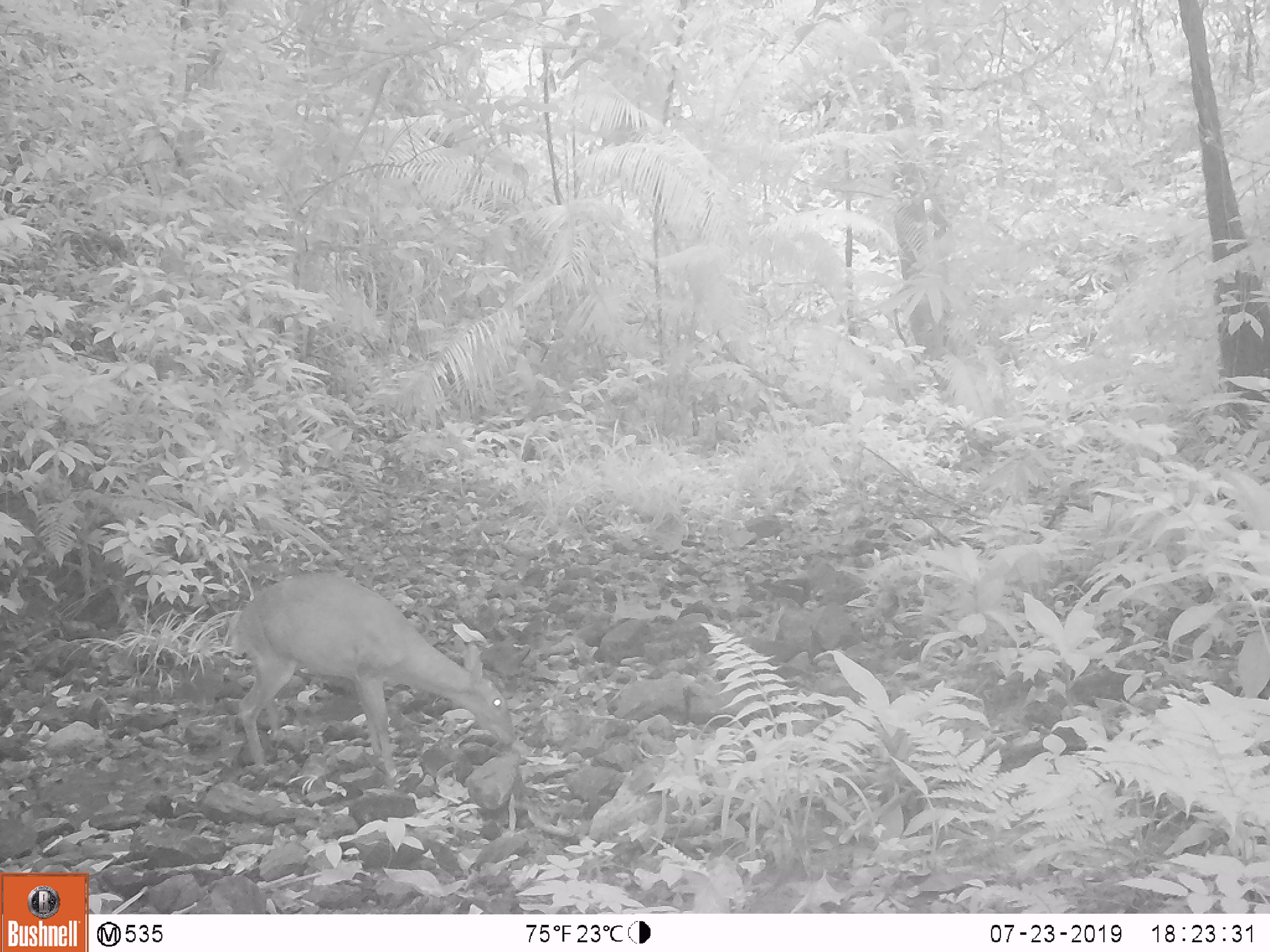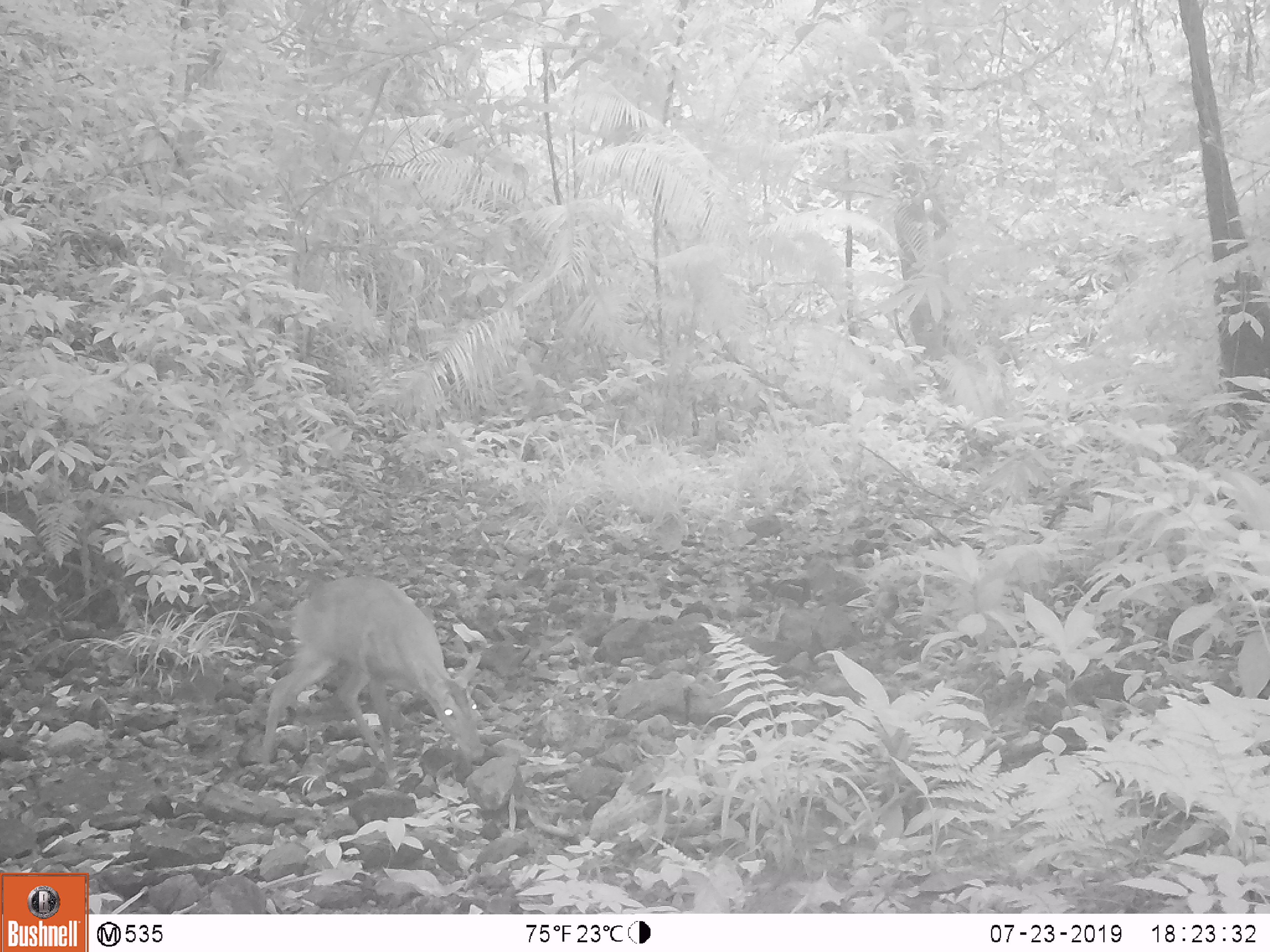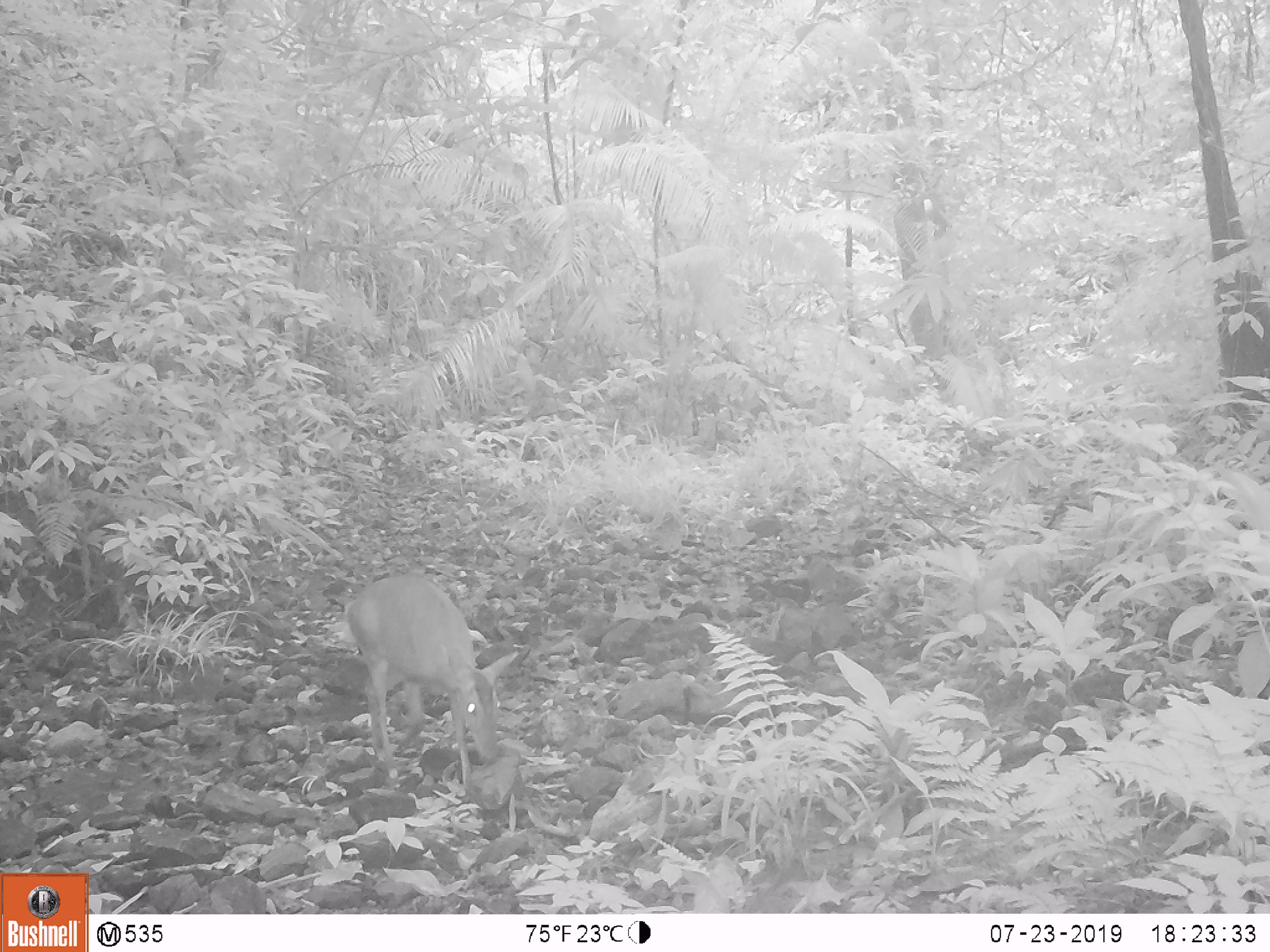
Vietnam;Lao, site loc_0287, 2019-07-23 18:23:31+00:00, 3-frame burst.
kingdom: Animalia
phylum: Chordata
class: Mammalia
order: Artiodactyla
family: Cervidae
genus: Muntiacus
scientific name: Muntiacus vuquangensis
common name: large-antlered muntjac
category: large antlered muntjac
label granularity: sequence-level